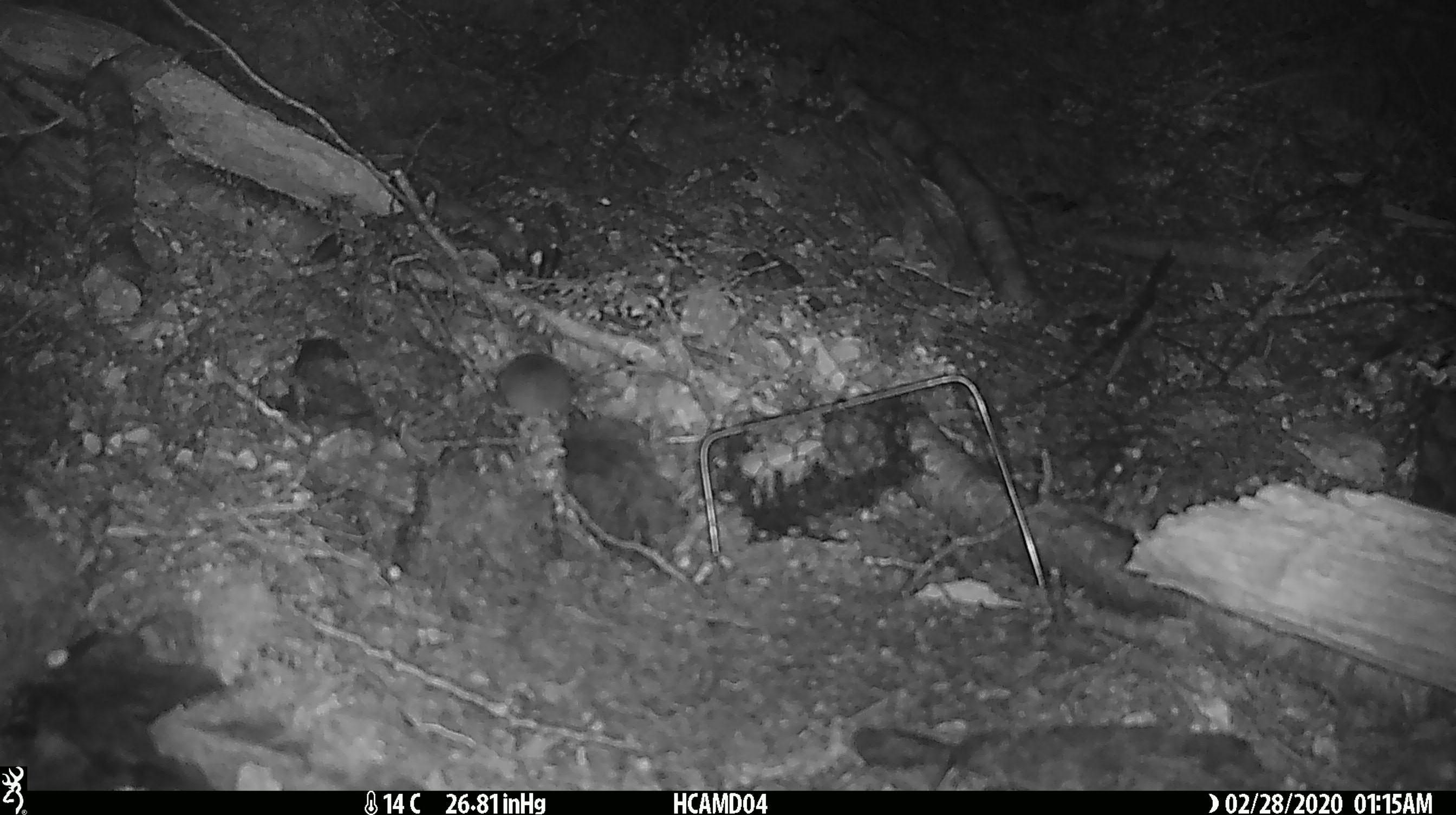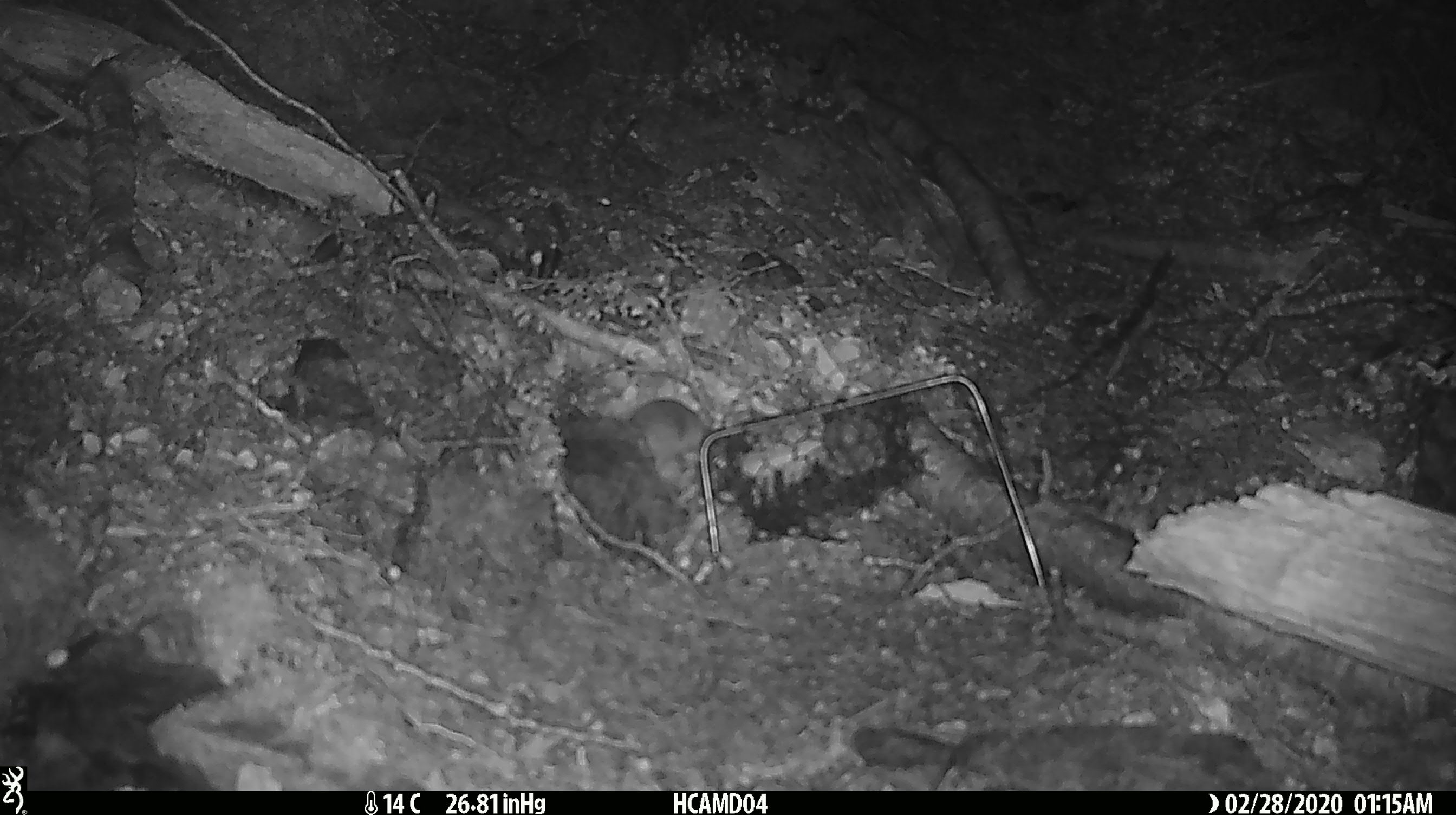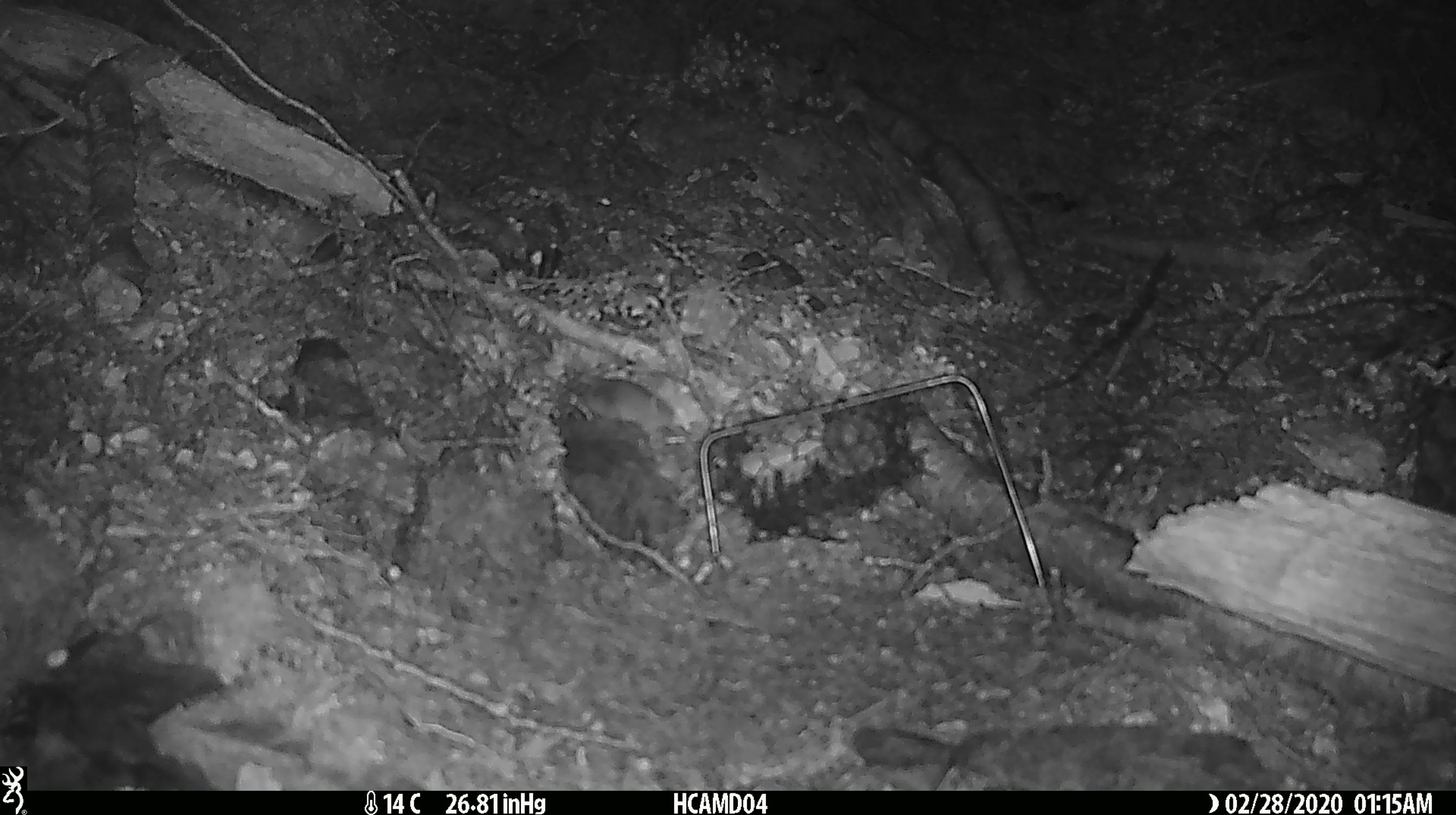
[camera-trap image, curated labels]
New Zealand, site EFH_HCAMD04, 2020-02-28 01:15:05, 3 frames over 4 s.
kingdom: Animalia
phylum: Chordata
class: Mammalia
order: Rodentia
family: Muridae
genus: Mus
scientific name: Mus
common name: mouse